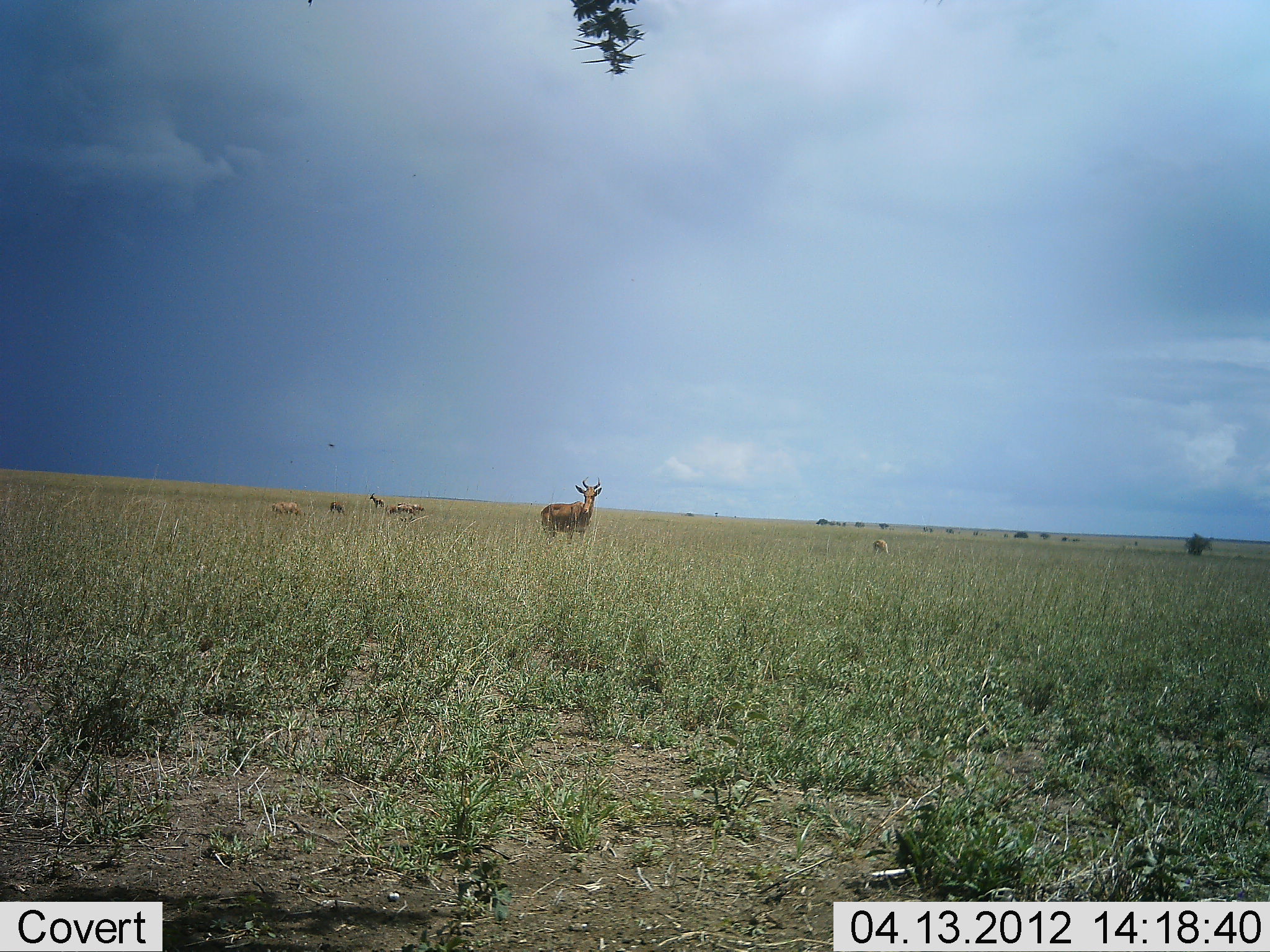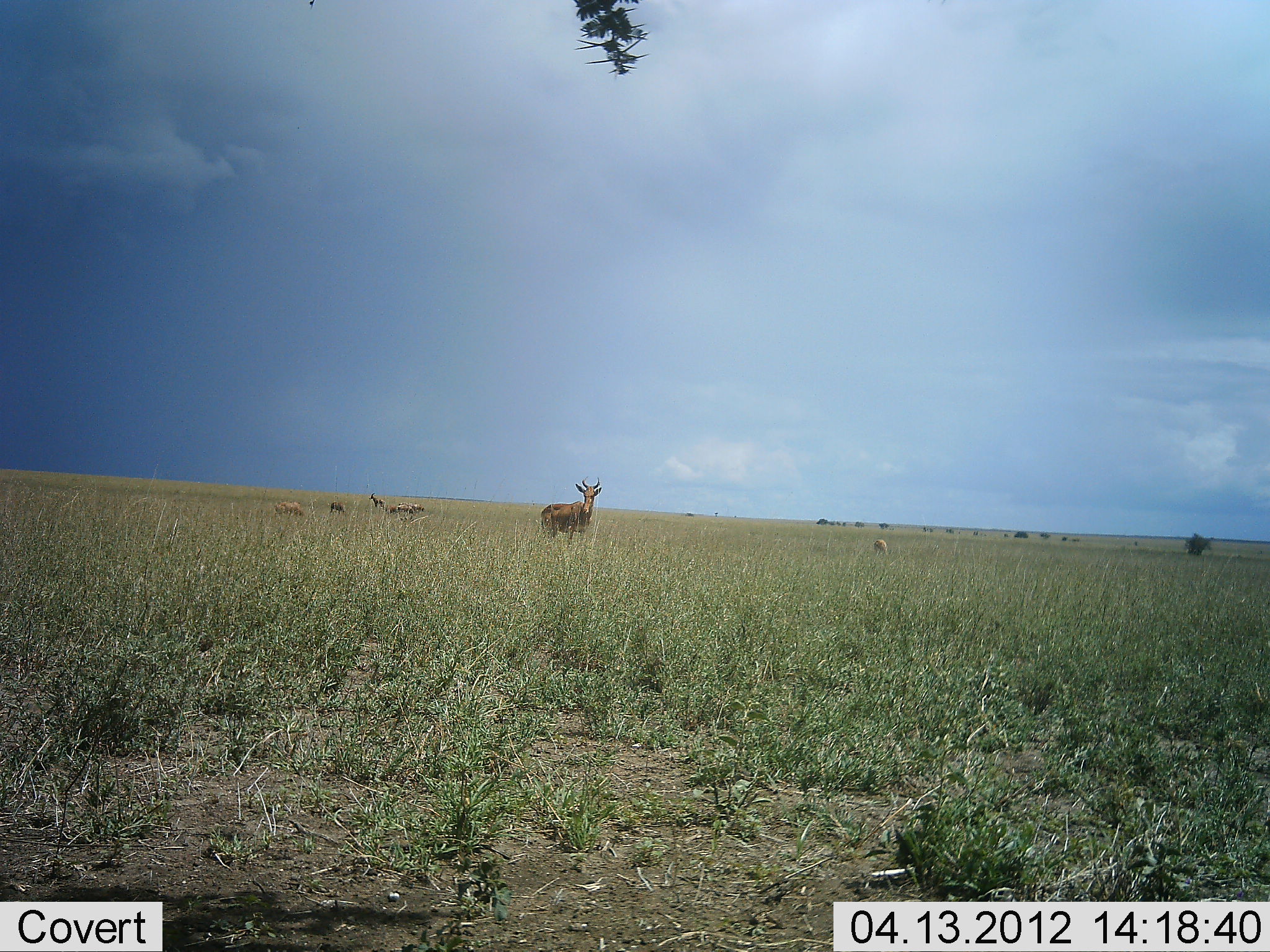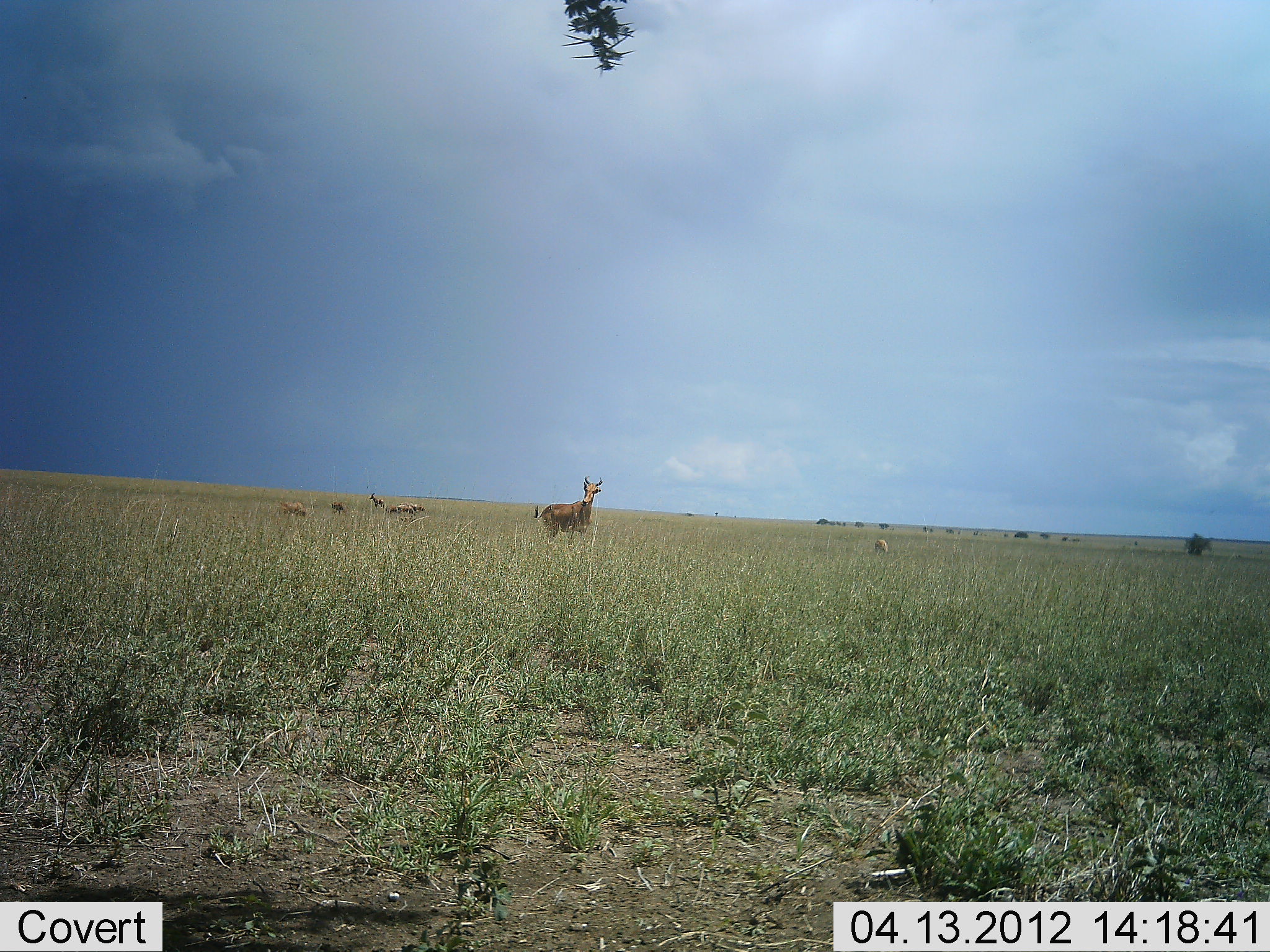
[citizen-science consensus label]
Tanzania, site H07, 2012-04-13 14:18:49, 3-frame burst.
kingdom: Animalia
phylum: Chordata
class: Mammalia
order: Artiodactyla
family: Bovidae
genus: Alcelaphus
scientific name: Alcelaphus buselaphus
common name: hartebeest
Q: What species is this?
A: Hartebeest (Alcelaphus buselaphus).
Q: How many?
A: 2.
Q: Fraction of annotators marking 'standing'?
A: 100%.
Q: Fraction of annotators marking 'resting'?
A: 5%.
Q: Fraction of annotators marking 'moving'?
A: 5%.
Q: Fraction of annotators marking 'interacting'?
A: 0%.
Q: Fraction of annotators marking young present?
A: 10%.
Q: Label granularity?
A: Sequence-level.